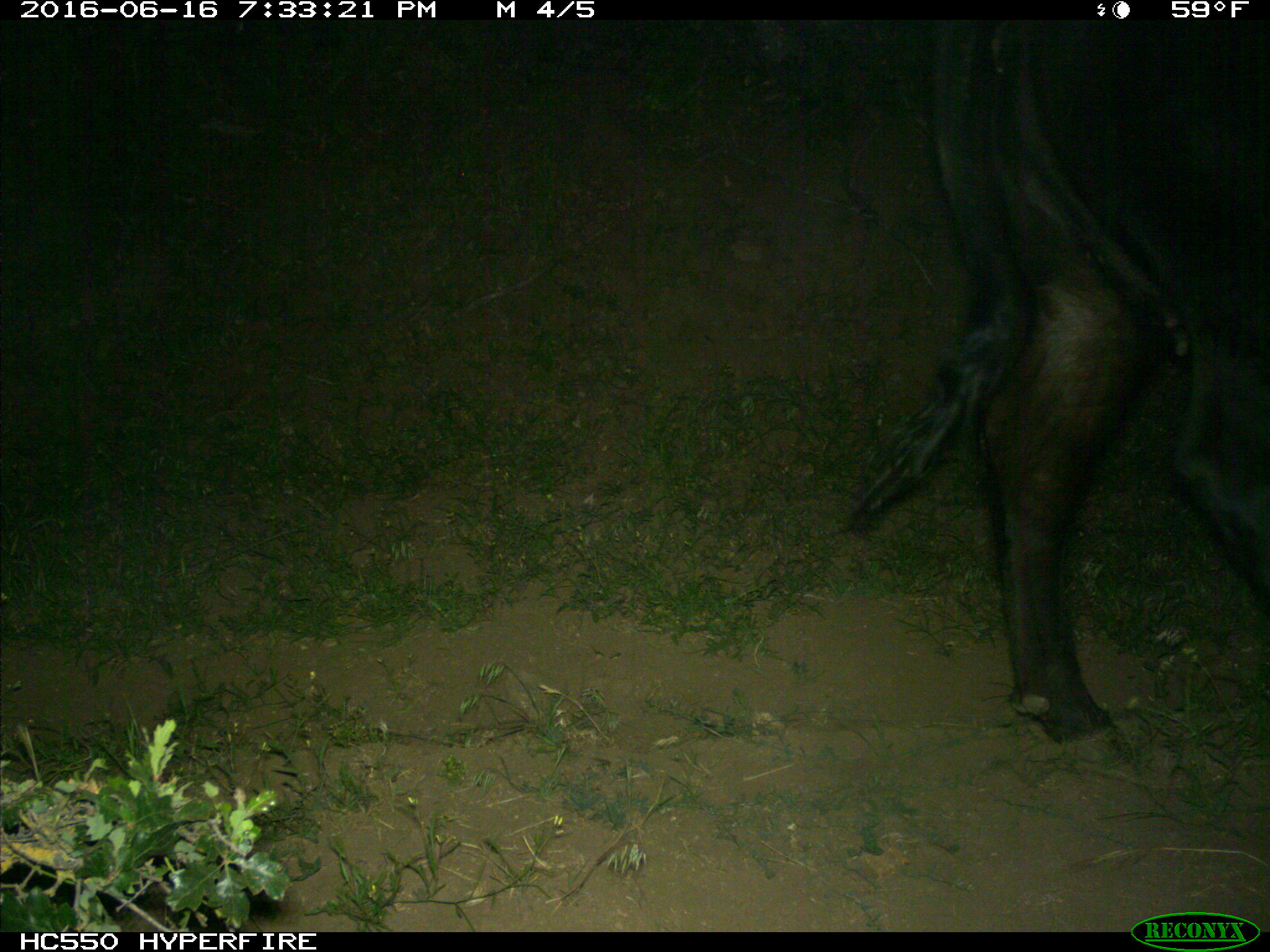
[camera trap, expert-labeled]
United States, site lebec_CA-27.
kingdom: Animalia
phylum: Chordata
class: Mammalia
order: Artiodactyla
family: Bovidae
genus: Bos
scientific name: Bos taurus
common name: domestic cow